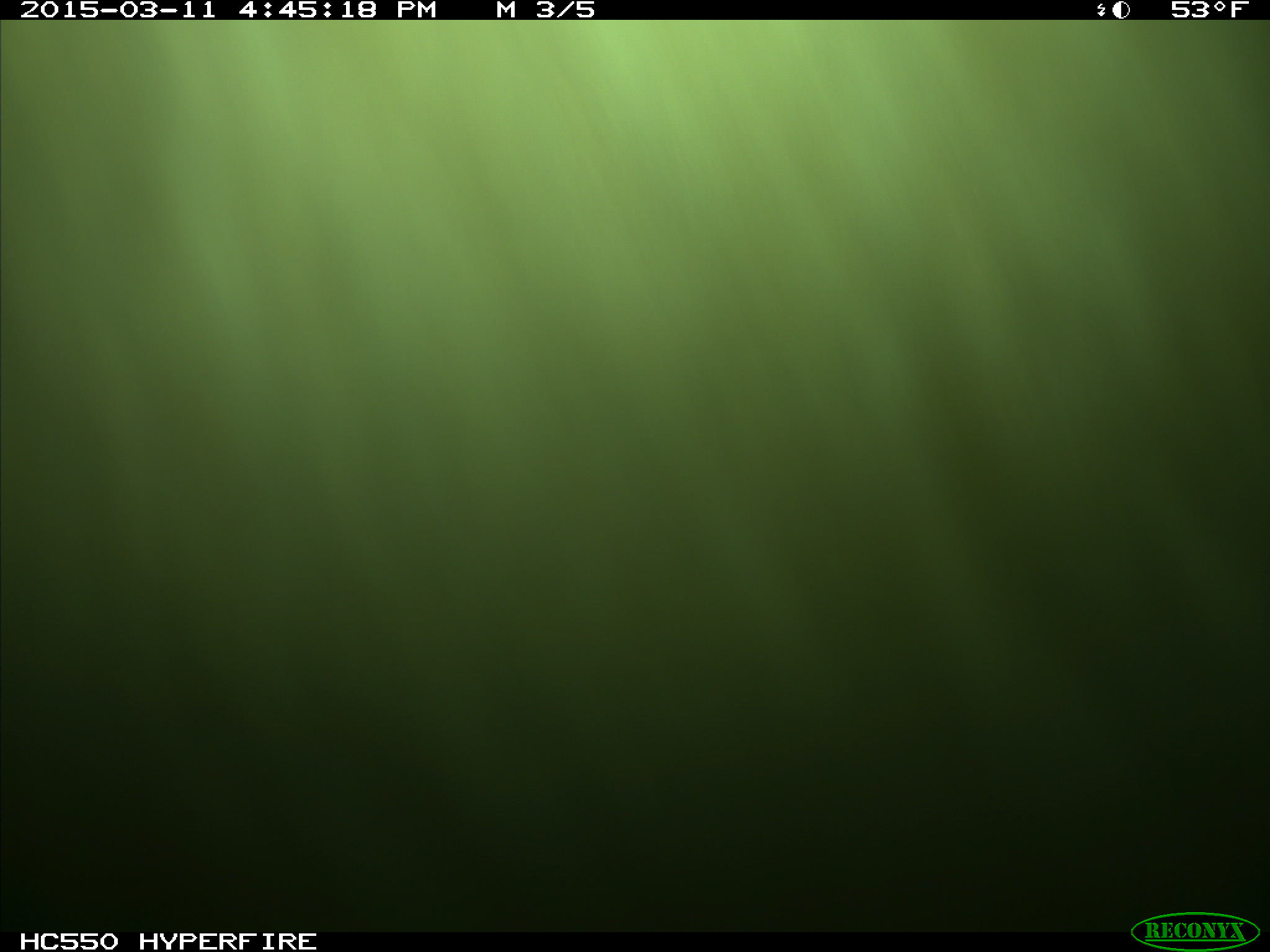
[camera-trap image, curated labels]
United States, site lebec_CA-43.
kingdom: Animalia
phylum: Chordata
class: Mammalia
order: Artiodactyla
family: Bovidae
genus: Bos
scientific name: Bos taurus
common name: domestic cow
Bos taurus (domestic cow).